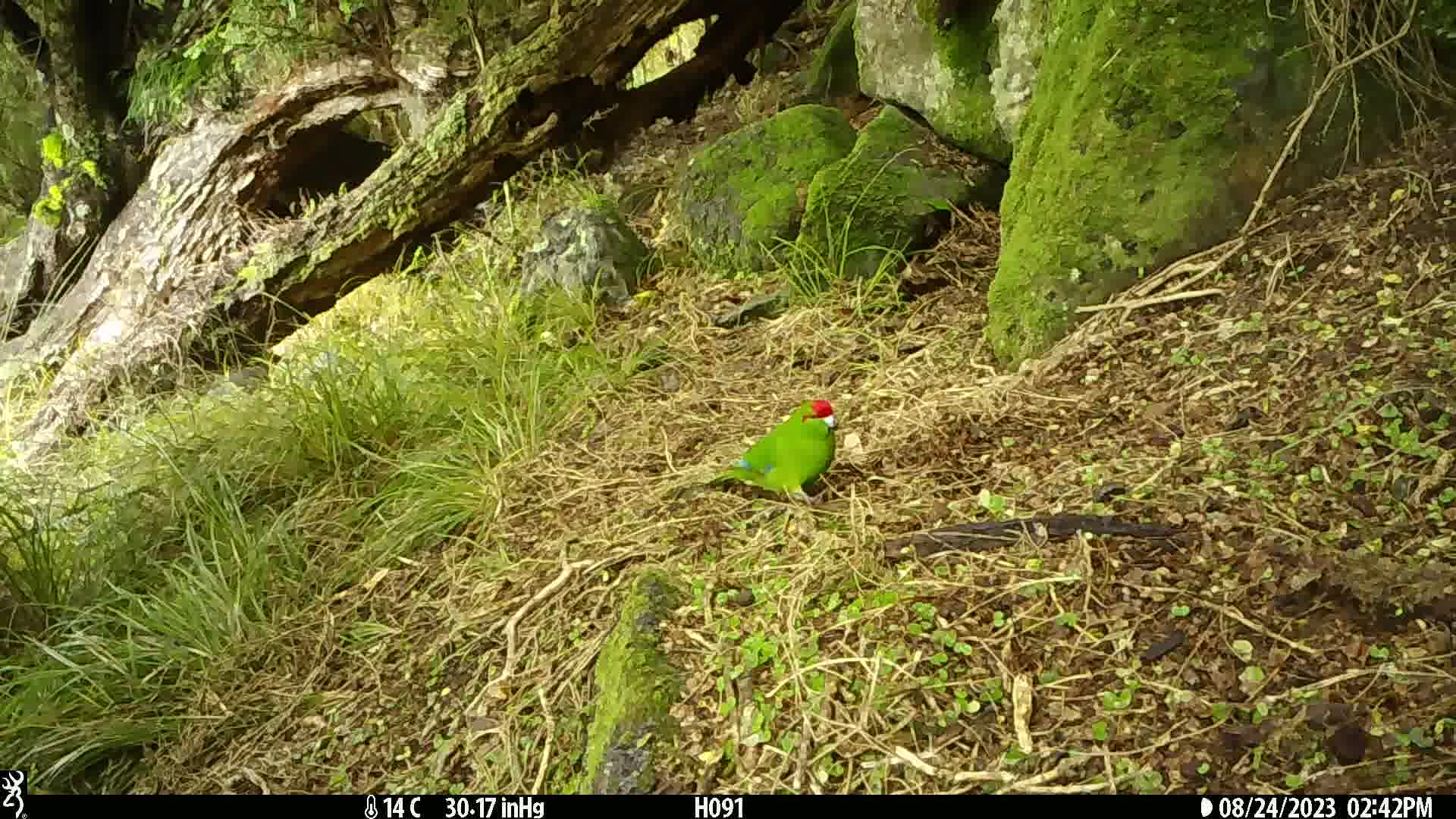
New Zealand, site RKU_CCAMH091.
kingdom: Animalia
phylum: Chordata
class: Aves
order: Psittaciformes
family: Psittaculidae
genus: Cyanoramphus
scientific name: Cyanoramphus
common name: parakeet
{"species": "parakeet (Cyanoramphus)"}